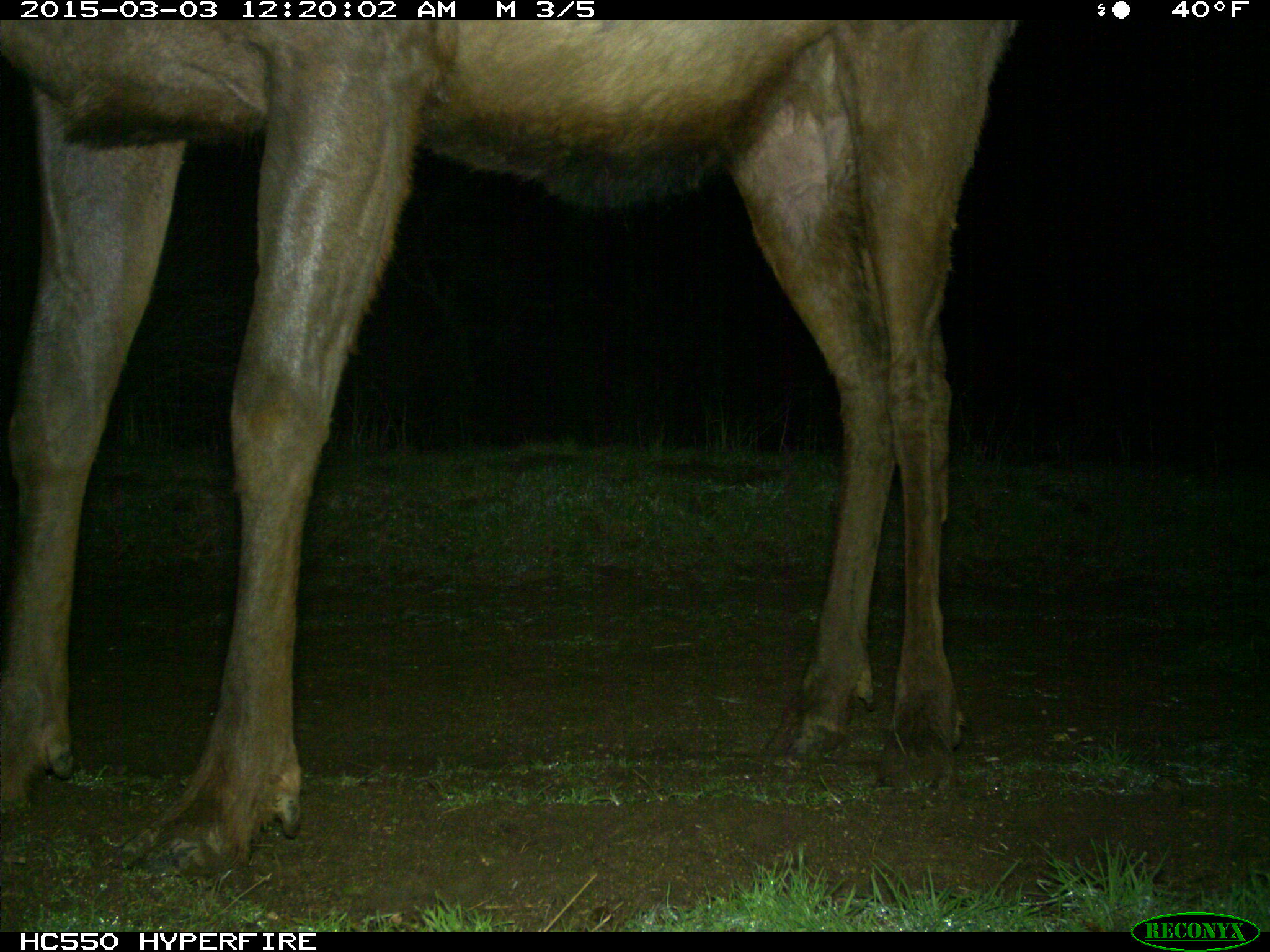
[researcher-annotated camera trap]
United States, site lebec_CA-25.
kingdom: Animalia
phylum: Chordata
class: Mammalia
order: Artiodactyla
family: Cervidae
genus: Cervus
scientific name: Cervus canadensis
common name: elk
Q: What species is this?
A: Cervus canadensis (elk).